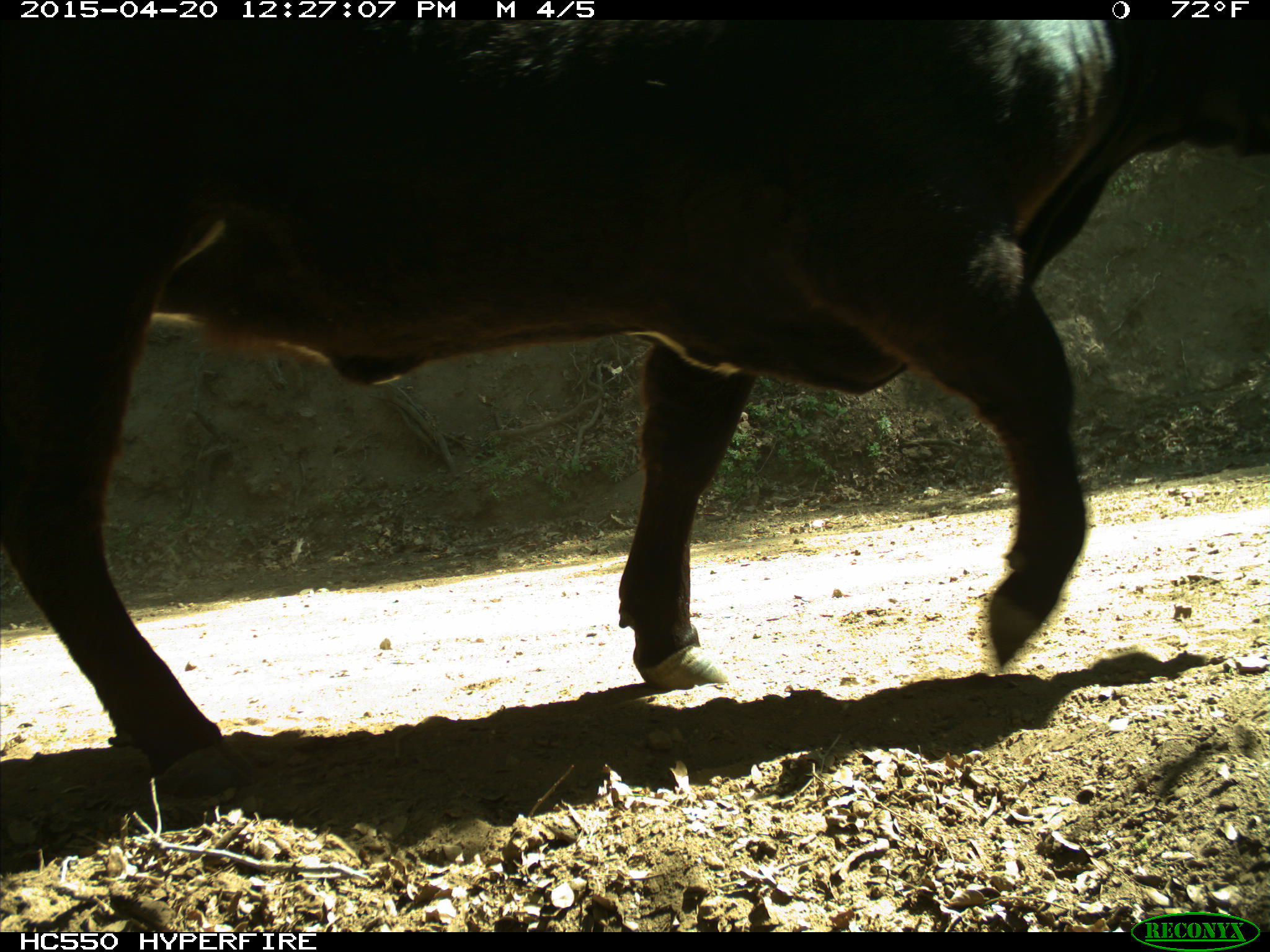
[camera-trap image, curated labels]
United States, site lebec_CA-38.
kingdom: Animalia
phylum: Chordata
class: Mammalia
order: Artiodactyla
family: Bovidae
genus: Bos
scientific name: Bos taurus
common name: domestic cow